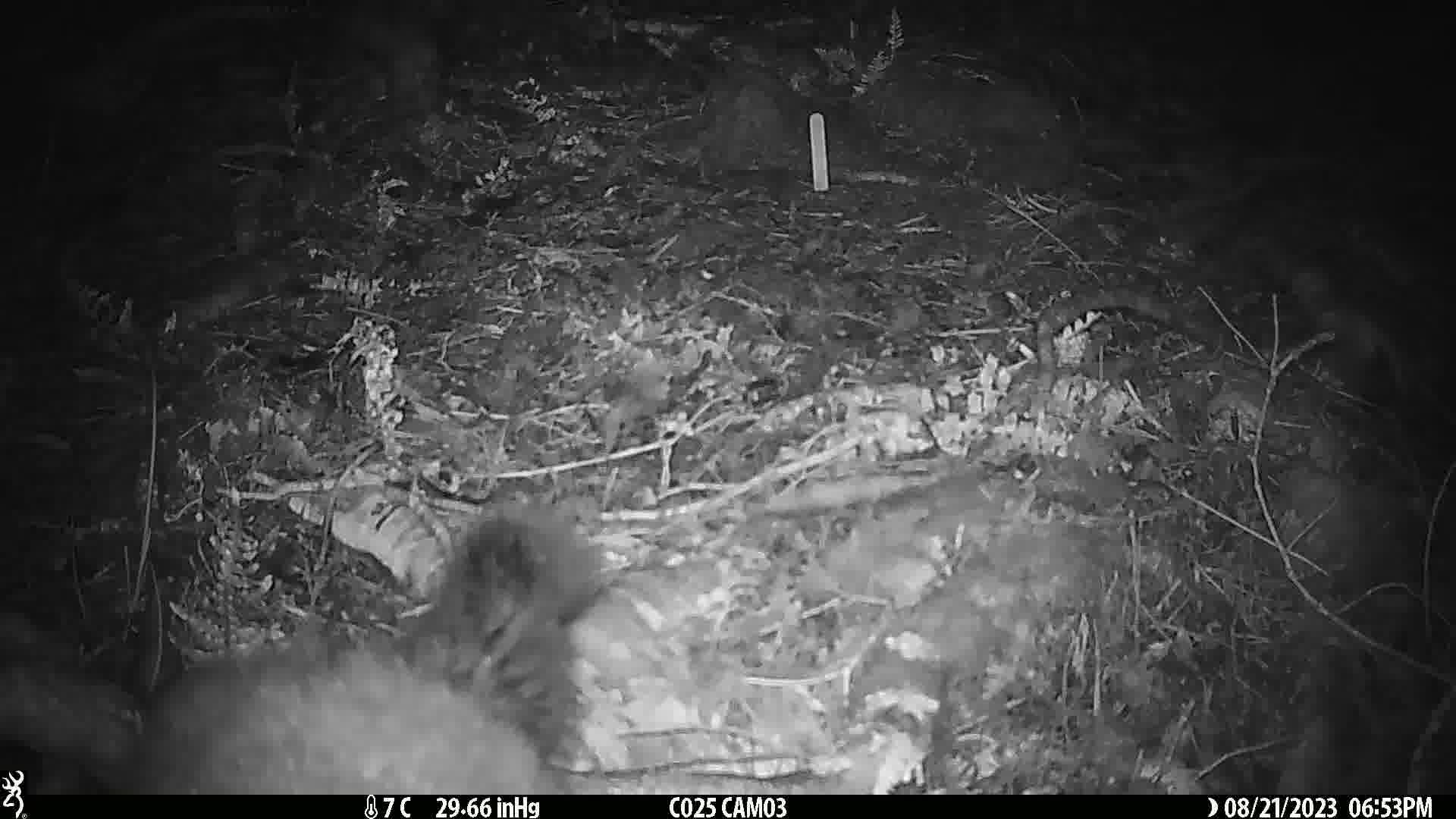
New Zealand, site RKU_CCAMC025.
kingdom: Animalia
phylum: Chordata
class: Mammalia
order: Diprotodontia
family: Phalangeridae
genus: Trichosurus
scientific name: Trichosurus vulpecula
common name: common brushtail possum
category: possum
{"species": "possum (common brushtail possum) (Trichosurus vulpecula)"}